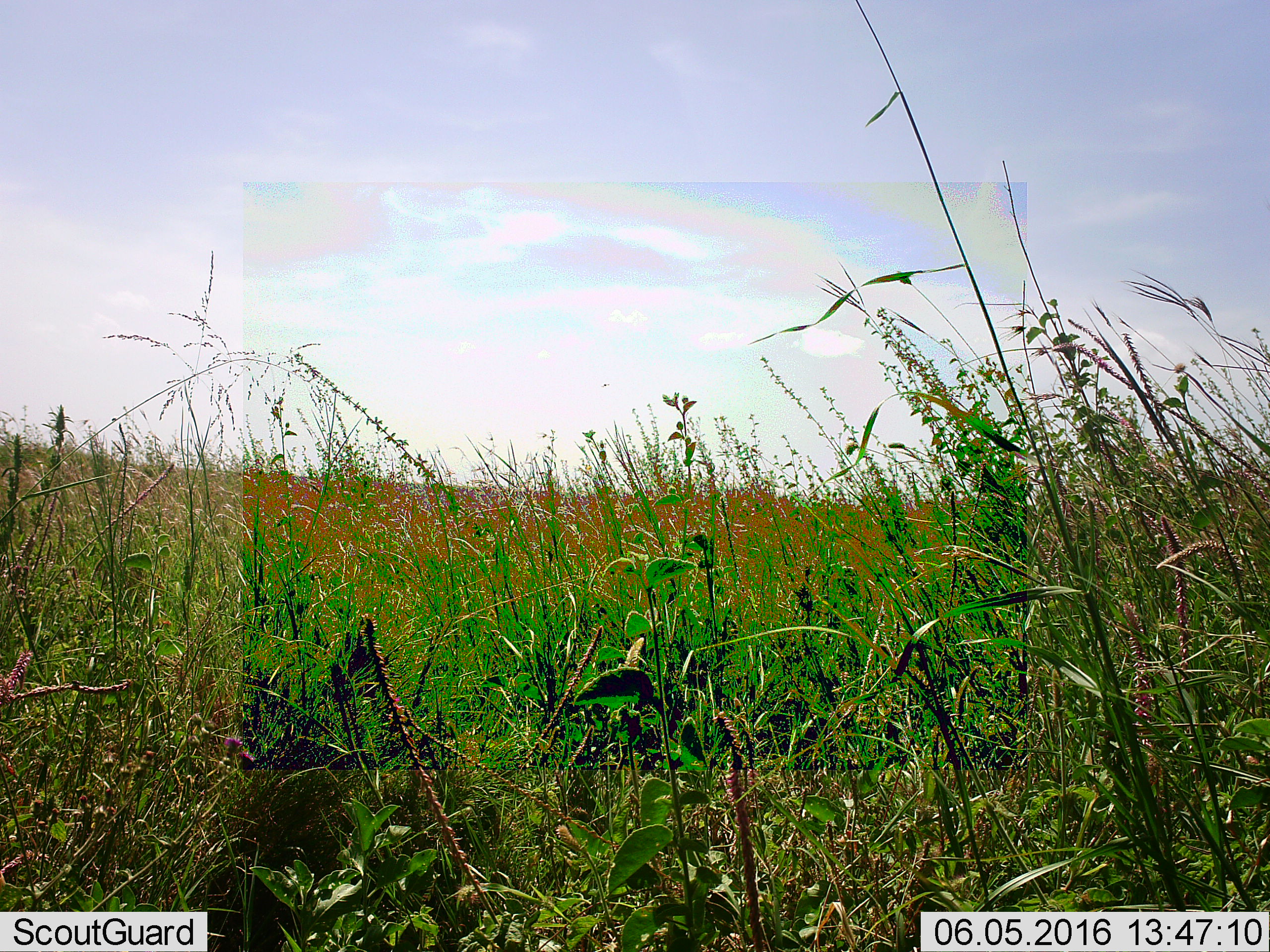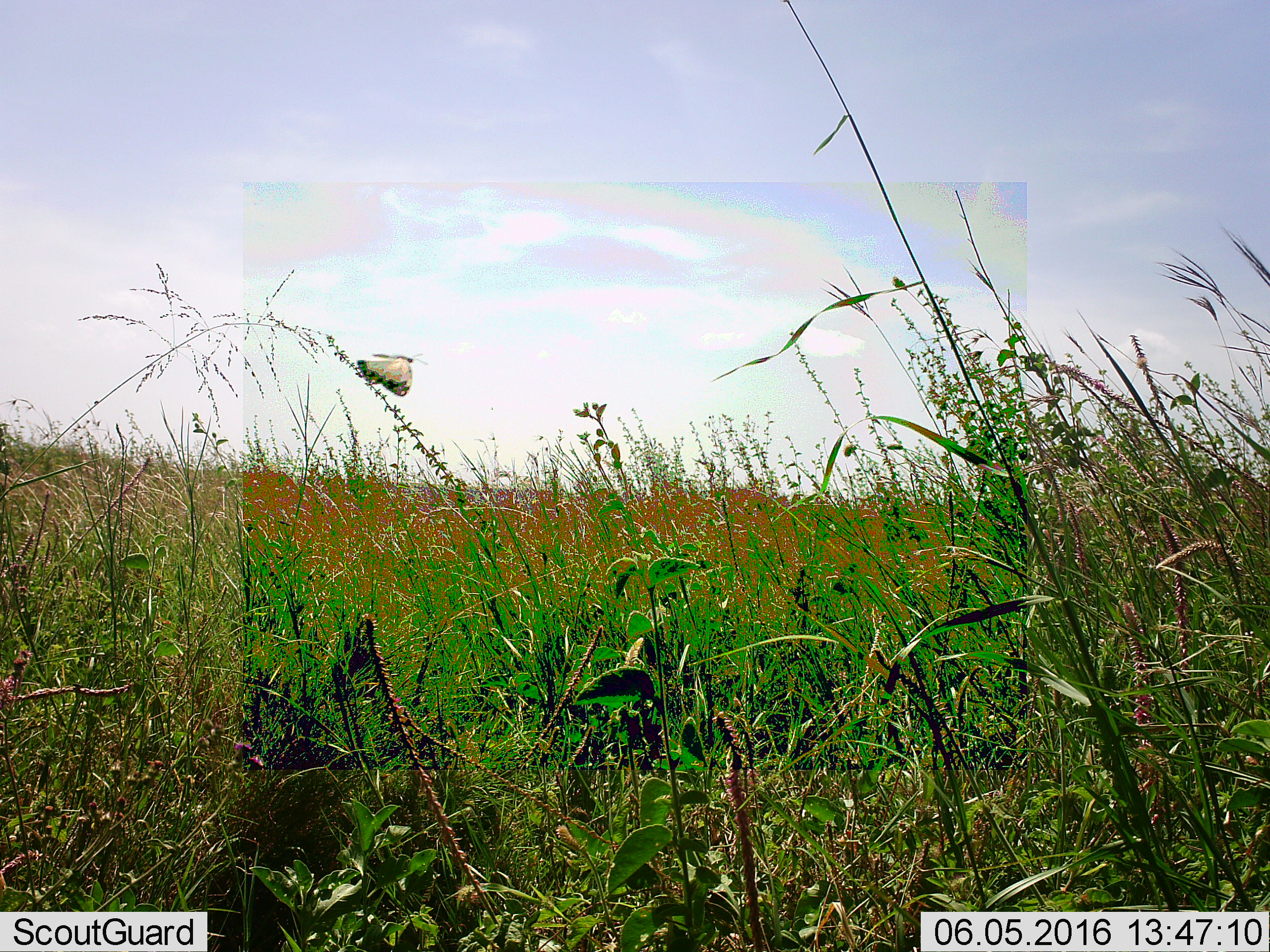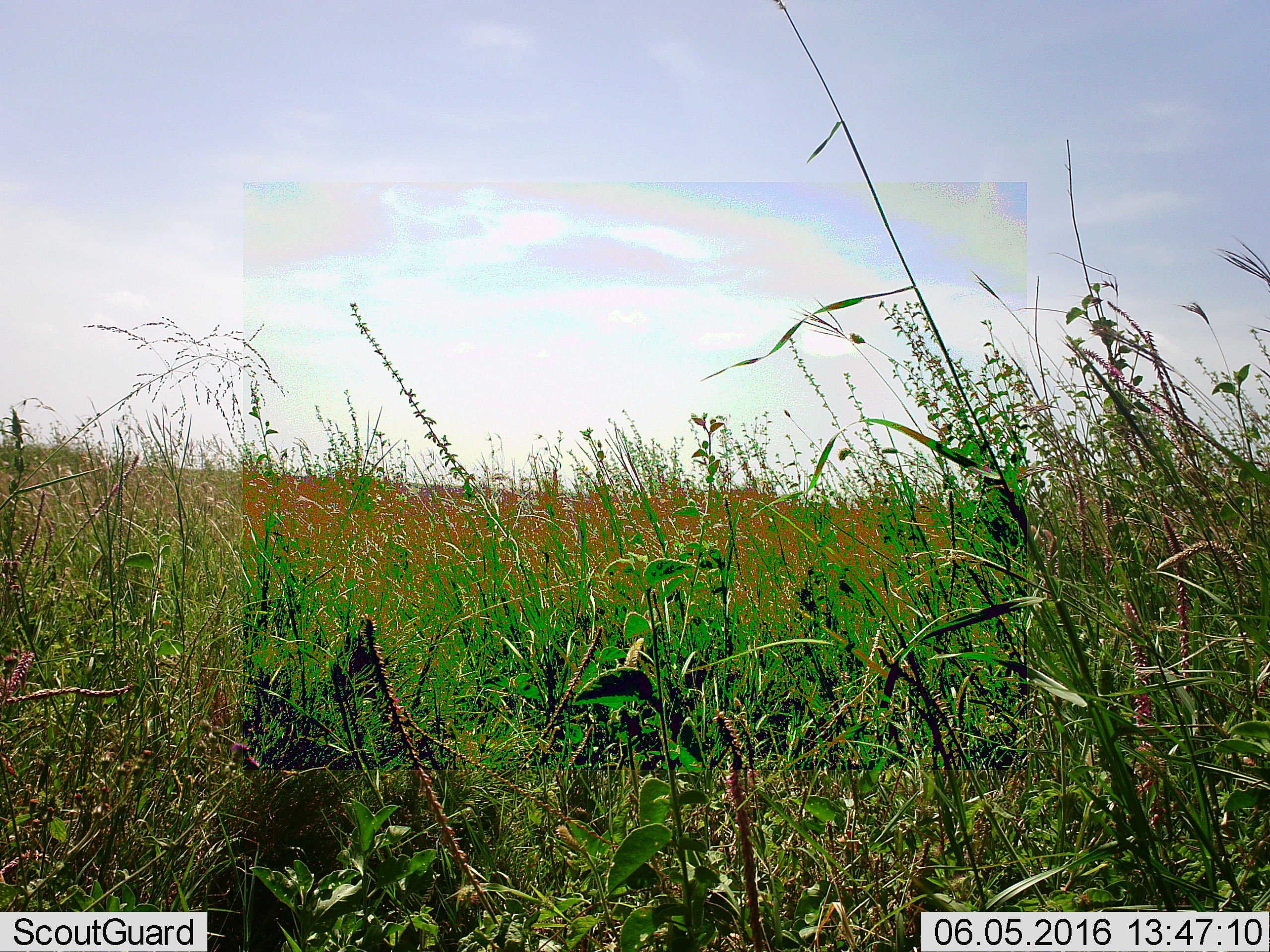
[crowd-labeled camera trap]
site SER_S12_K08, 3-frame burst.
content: unidentified animal